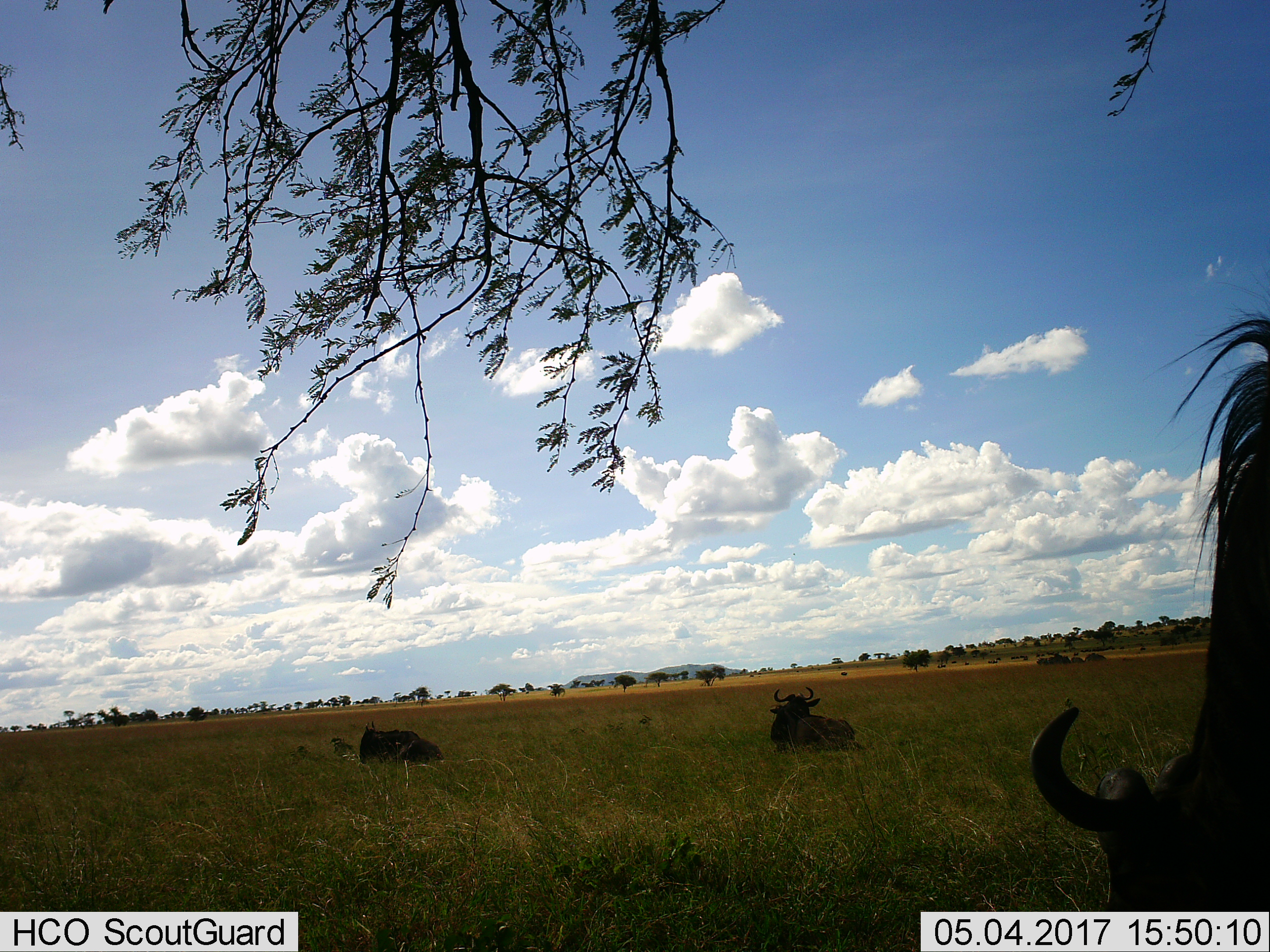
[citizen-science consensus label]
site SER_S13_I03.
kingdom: Animalia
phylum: Chordata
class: Mammalia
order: Artiodactyla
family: Bovidae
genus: Connochaetes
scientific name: Connochaetes taurinus taurinus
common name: blue wildebeest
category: wildebeestblue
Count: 3.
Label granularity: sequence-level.